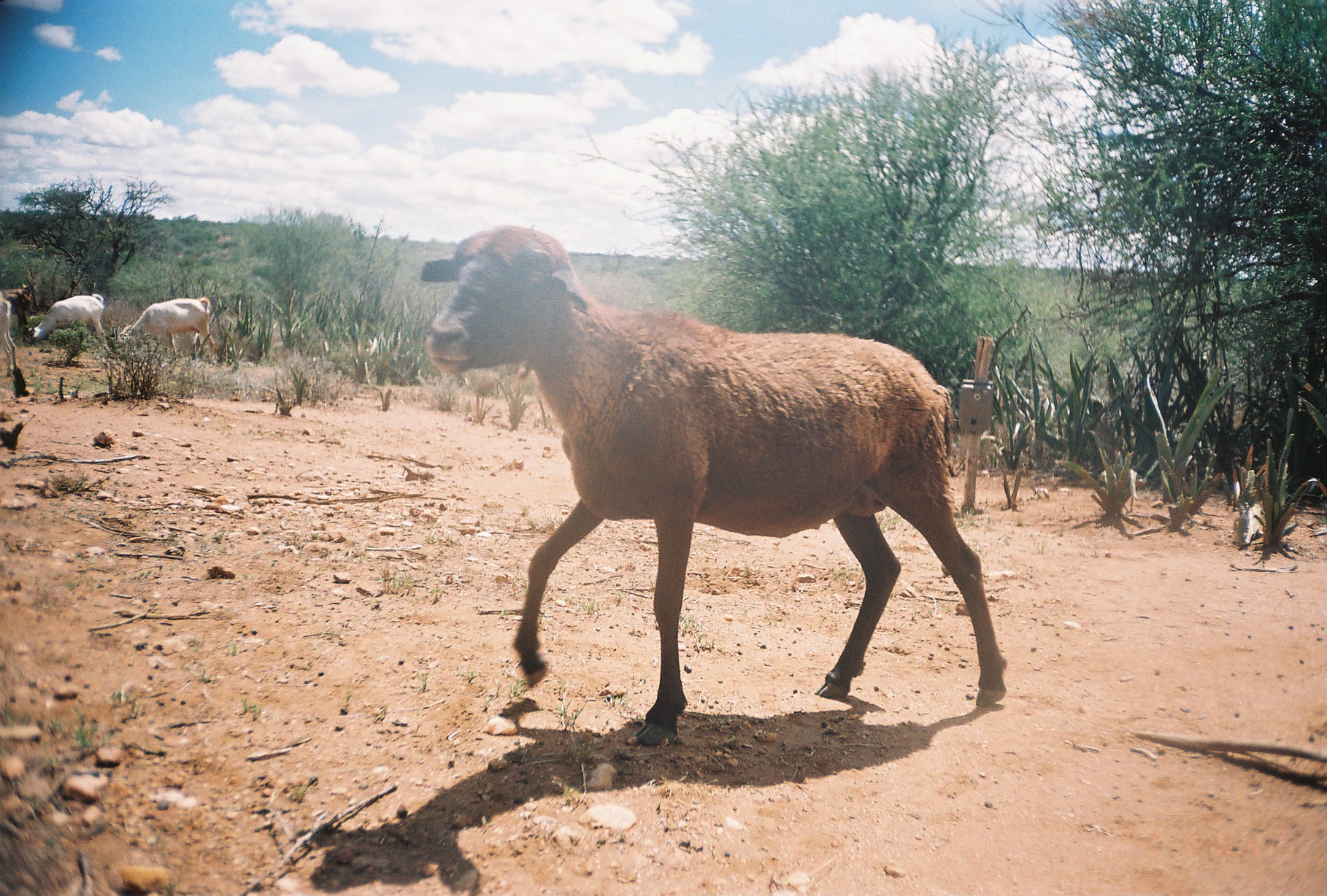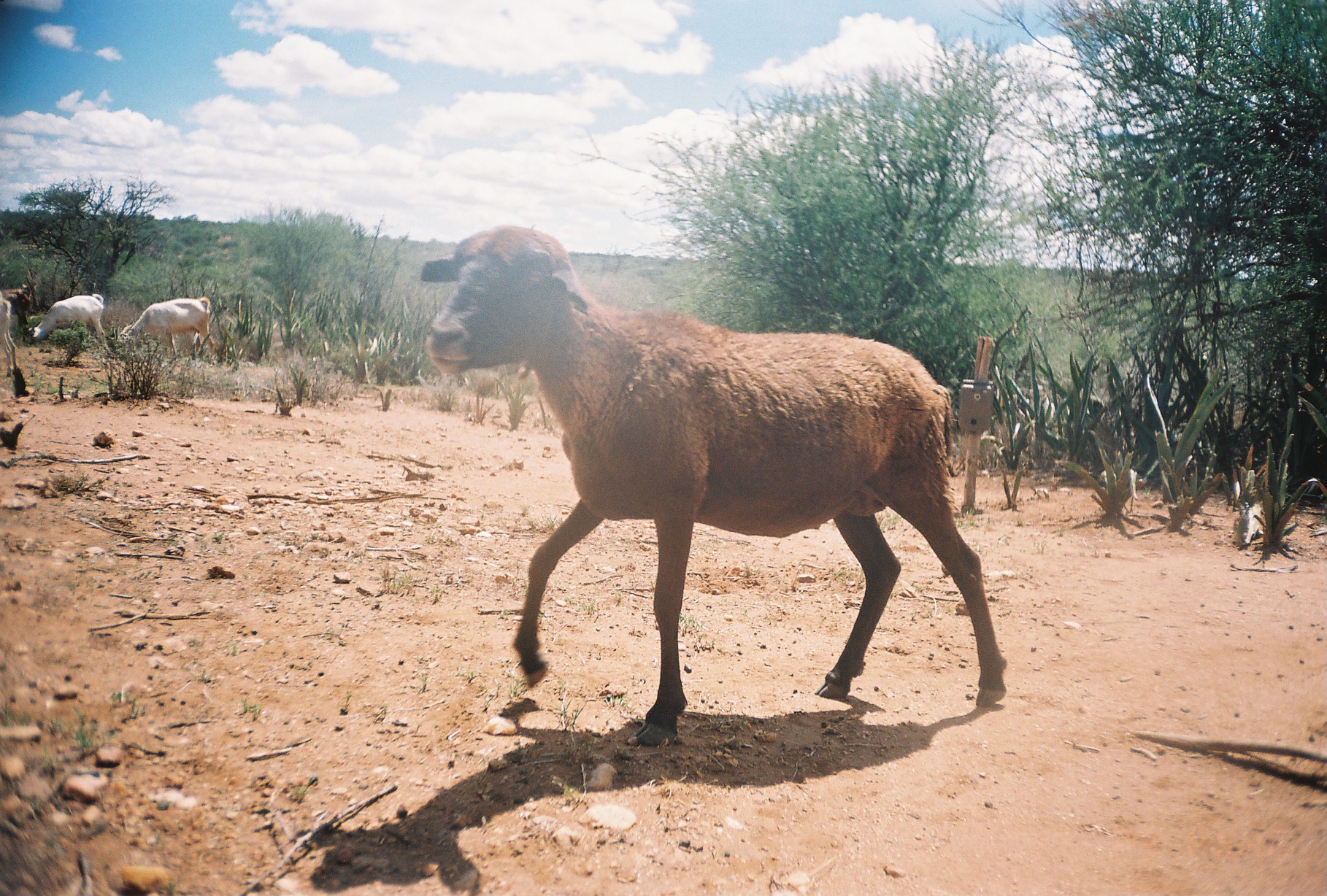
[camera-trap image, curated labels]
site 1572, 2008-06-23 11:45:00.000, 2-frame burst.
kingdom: Animalia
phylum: Chordata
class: Mammalia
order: Artiodactyla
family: Bovidae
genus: Capra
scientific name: Capra aegagrus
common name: wild goat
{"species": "Capra aegagrus (wild goat)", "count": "3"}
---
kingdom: Animalia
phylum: Chordata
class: Mammalia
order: Artiodactyla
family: Bovidae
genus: Ovis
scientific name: Ovis aries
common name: domestic sheep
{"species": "Ovis aries (domestic sheep)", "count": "1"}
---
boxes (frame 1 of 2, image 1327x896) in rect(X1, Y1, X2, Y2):
capra aegagrus: rect(418, 225, 1004, 746); rect(117, 297, 215, 367); rect(26, 294, 107, 350); rect(0, 290, 19, 376); rect(0, 284, 32, 334)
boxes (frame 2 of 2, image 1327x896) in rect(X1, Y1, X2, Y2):
ovis aries: rect(418, 225, 1008, 744); rect(117, 296, 216, 362); rect(29, 293, 106, 344); rect(0, 291, 17, 376); rect(0, 283, 32, 326); rect(226, 331, 264, 364)